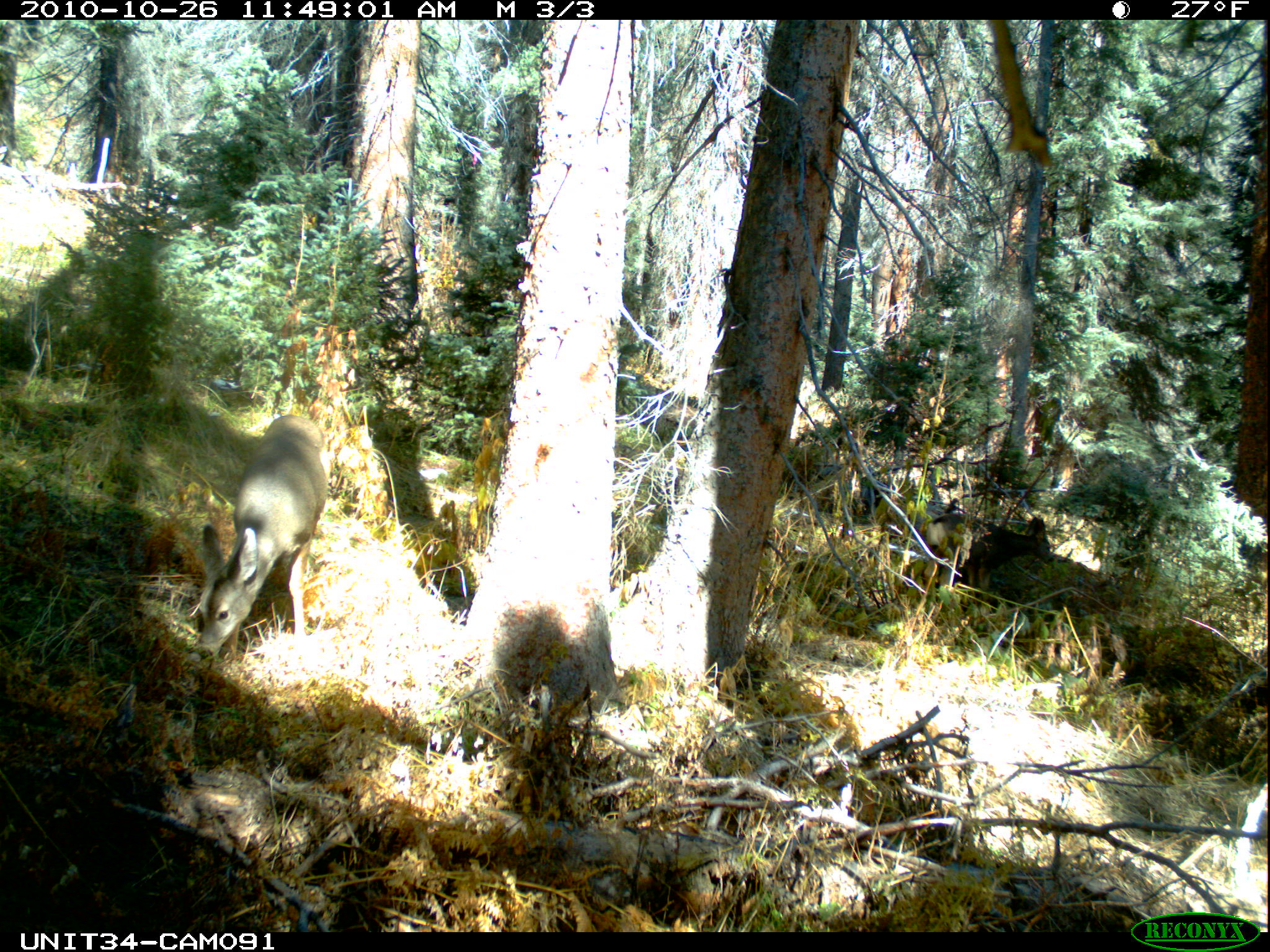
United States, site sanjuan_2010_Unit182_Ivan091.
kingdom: Animalia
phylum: Chordata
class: Mammalia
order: Artiodactyla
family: Cervidae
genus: Odocoileus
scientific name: Odocoileus hemionus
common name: mule deer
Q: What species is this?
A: Odocoileus hemionus (mule deer).